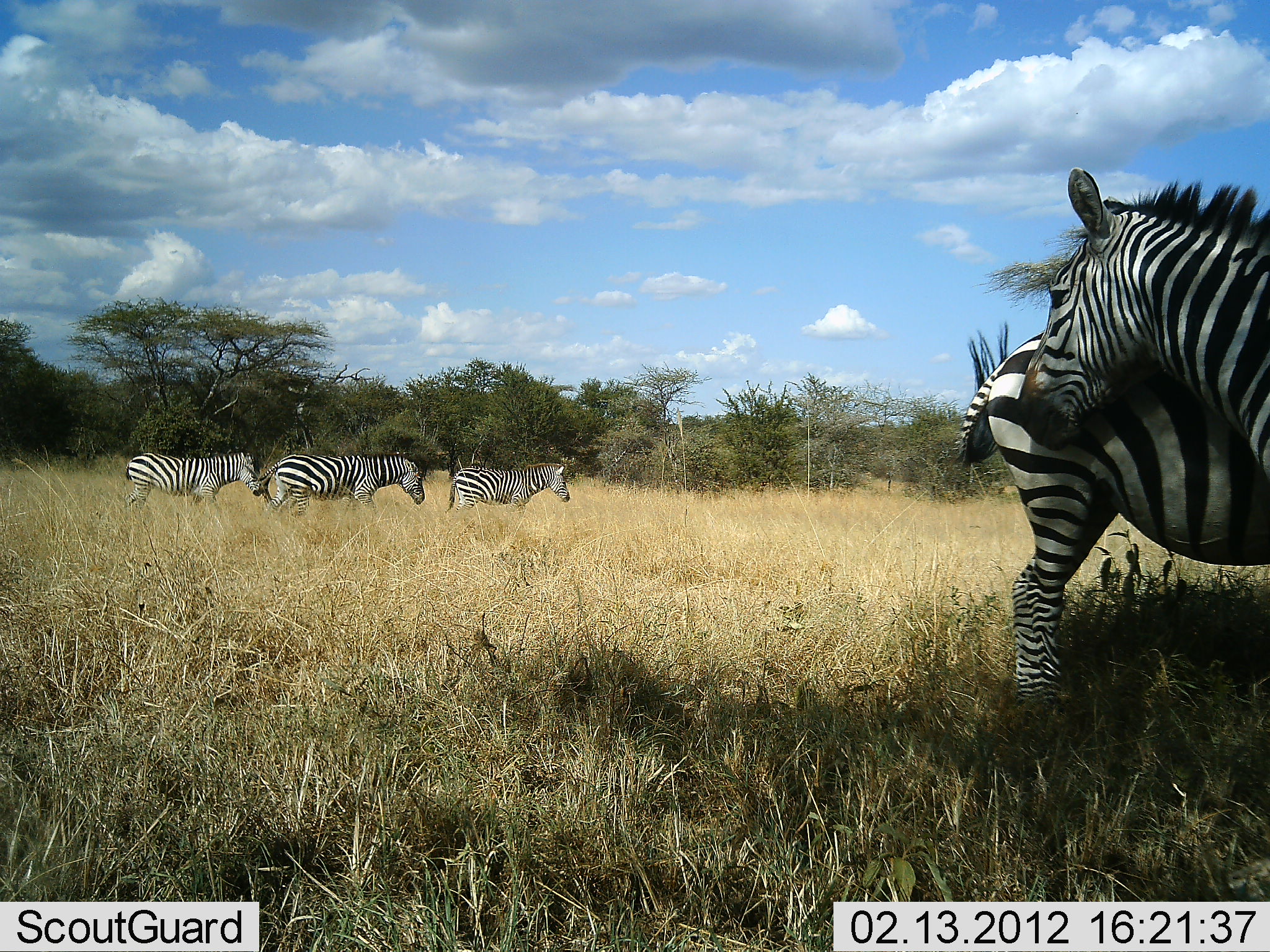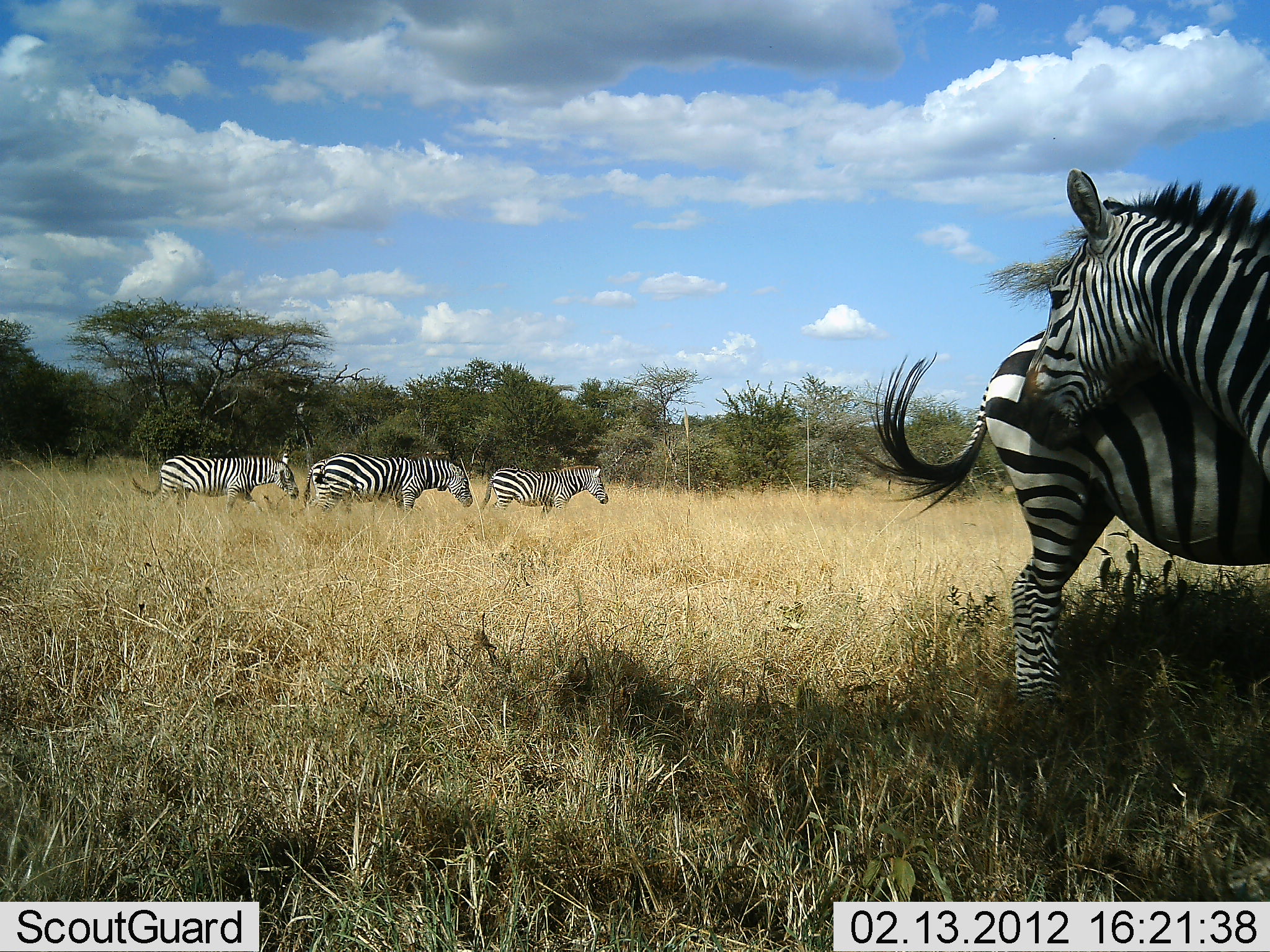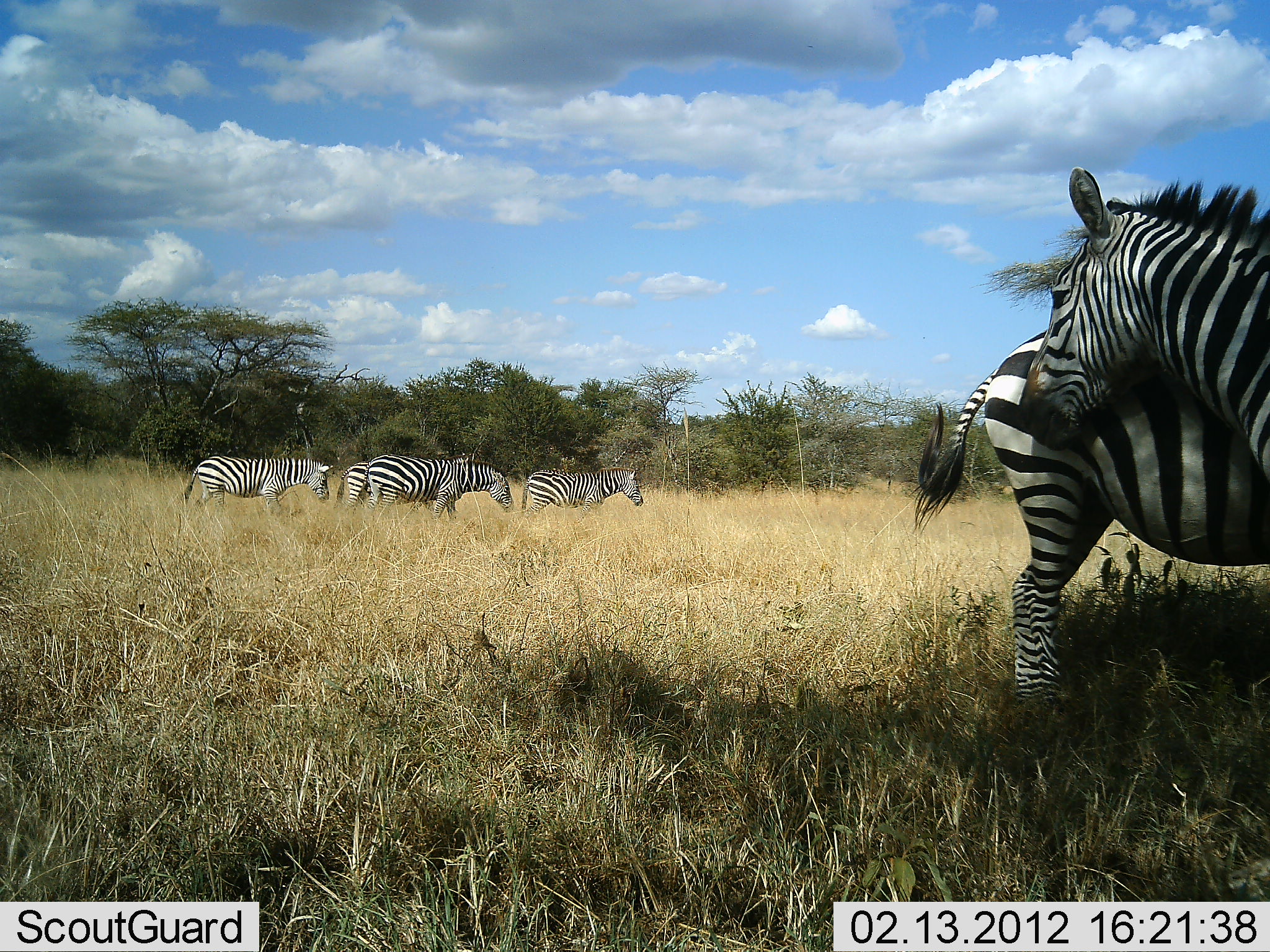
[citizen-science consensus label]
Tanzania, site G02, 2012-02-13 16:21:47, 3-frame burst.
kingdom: Animalia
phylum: Chordata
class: Mammalia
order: Perissodactyla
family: Equidae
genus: Equus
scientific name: Equus quagga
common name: plains zebra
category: zebra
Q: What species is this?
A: Zebra (plains zebra) (Equus quagga).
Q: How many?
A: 5.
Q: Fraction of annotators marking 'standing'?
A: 77%.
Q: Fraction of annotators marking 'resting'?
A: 3%.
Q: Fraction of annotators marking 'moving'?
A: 90%.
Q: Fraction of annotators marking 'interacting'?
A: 16%.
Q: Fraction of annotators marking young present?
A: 0%.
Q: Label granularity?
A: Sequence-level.